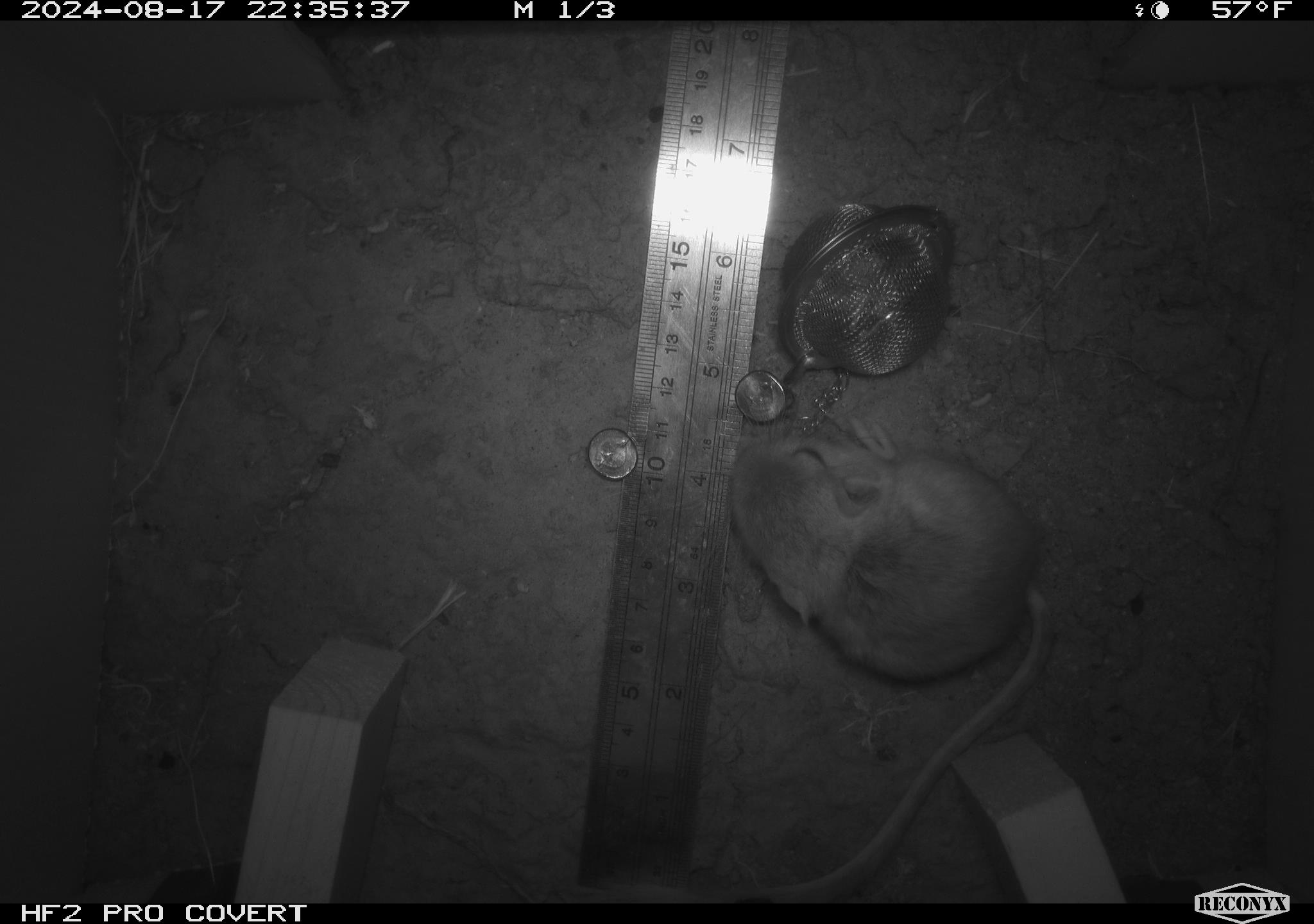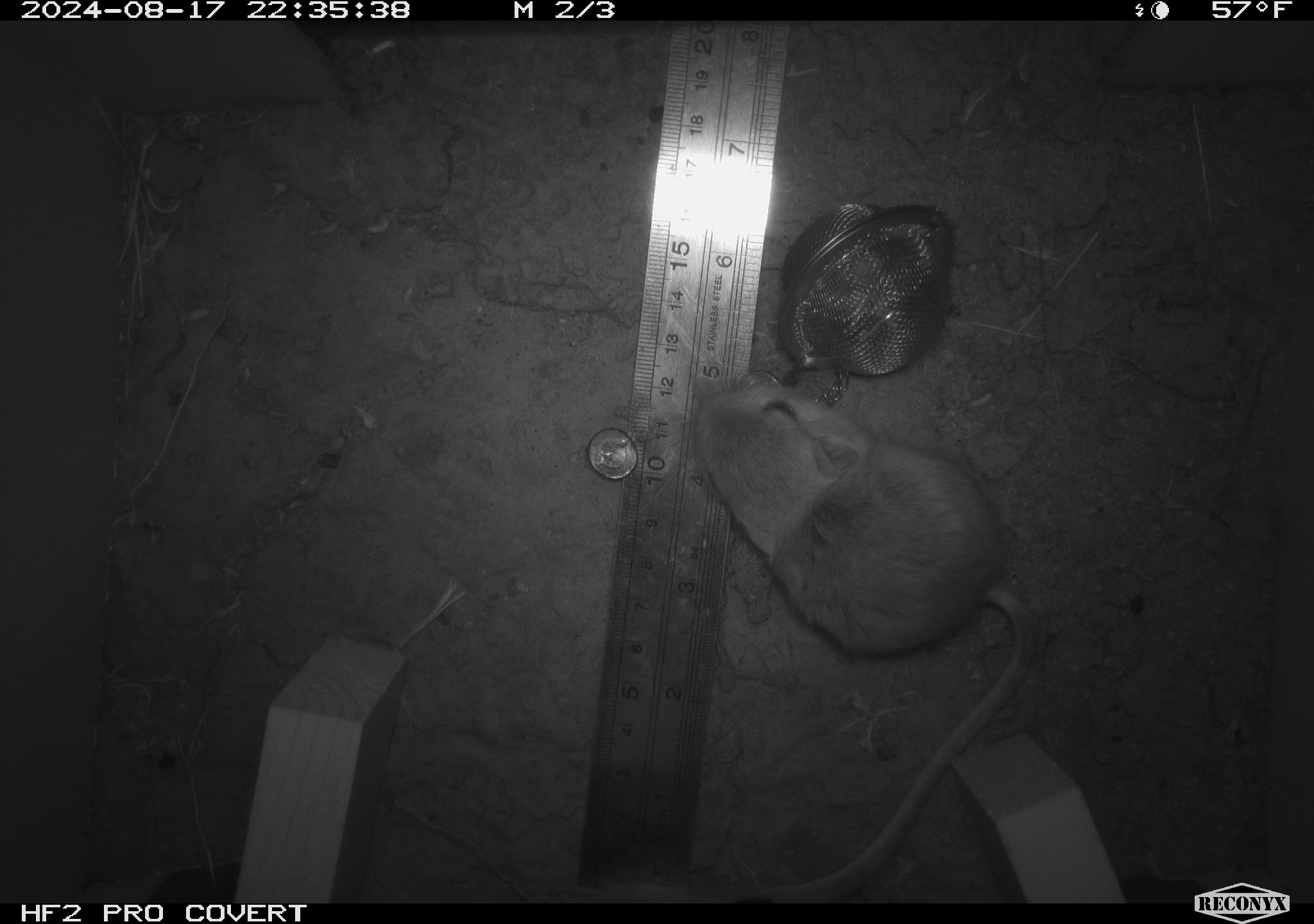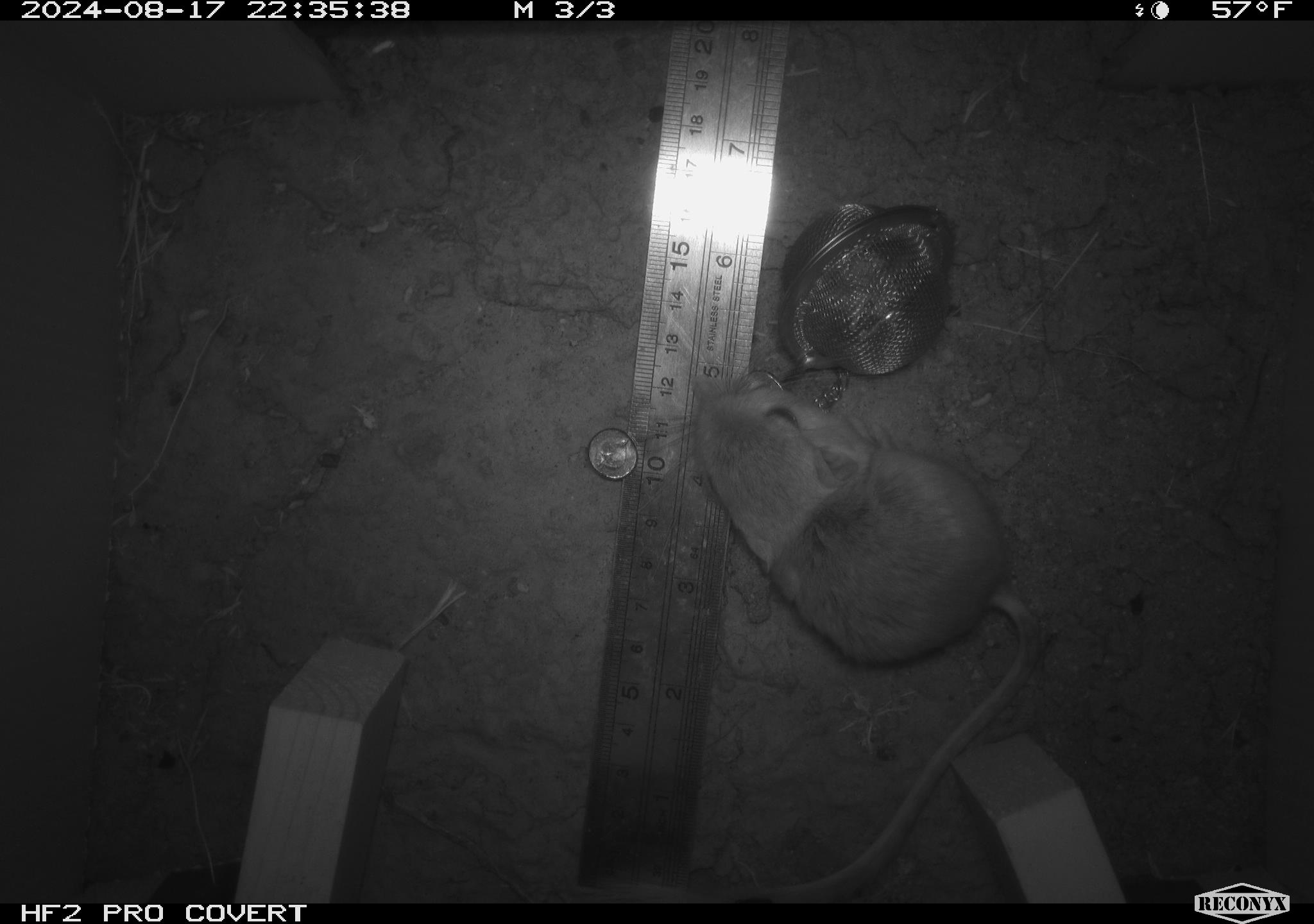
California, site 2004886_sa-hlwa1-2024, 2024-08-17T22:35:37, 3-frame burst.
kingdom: Animalia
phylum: Chordata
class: Mammalia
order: Rodentia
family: Heteromyidae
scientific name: Heteromyidae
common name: kangaroo rats and pocket mice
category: heteromyidae family